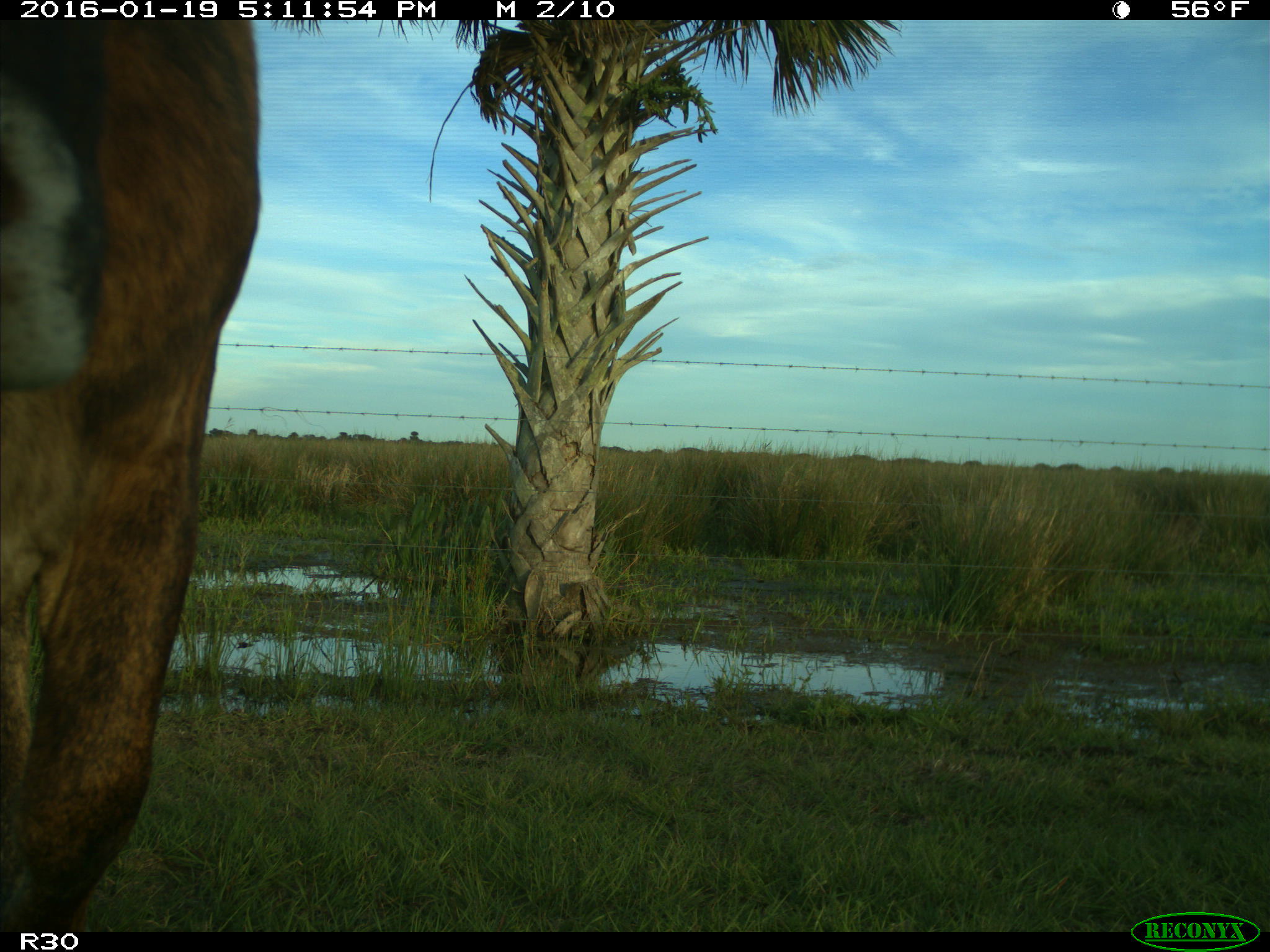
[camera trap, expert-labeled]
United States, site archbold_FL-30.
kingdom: Animalia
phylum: Chordata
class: Mammalia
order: Artiodactyla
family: Bovidae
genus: Bos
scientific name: Bos taurus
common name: domestic cow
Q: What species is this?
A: Bos taurus (domestic cow).